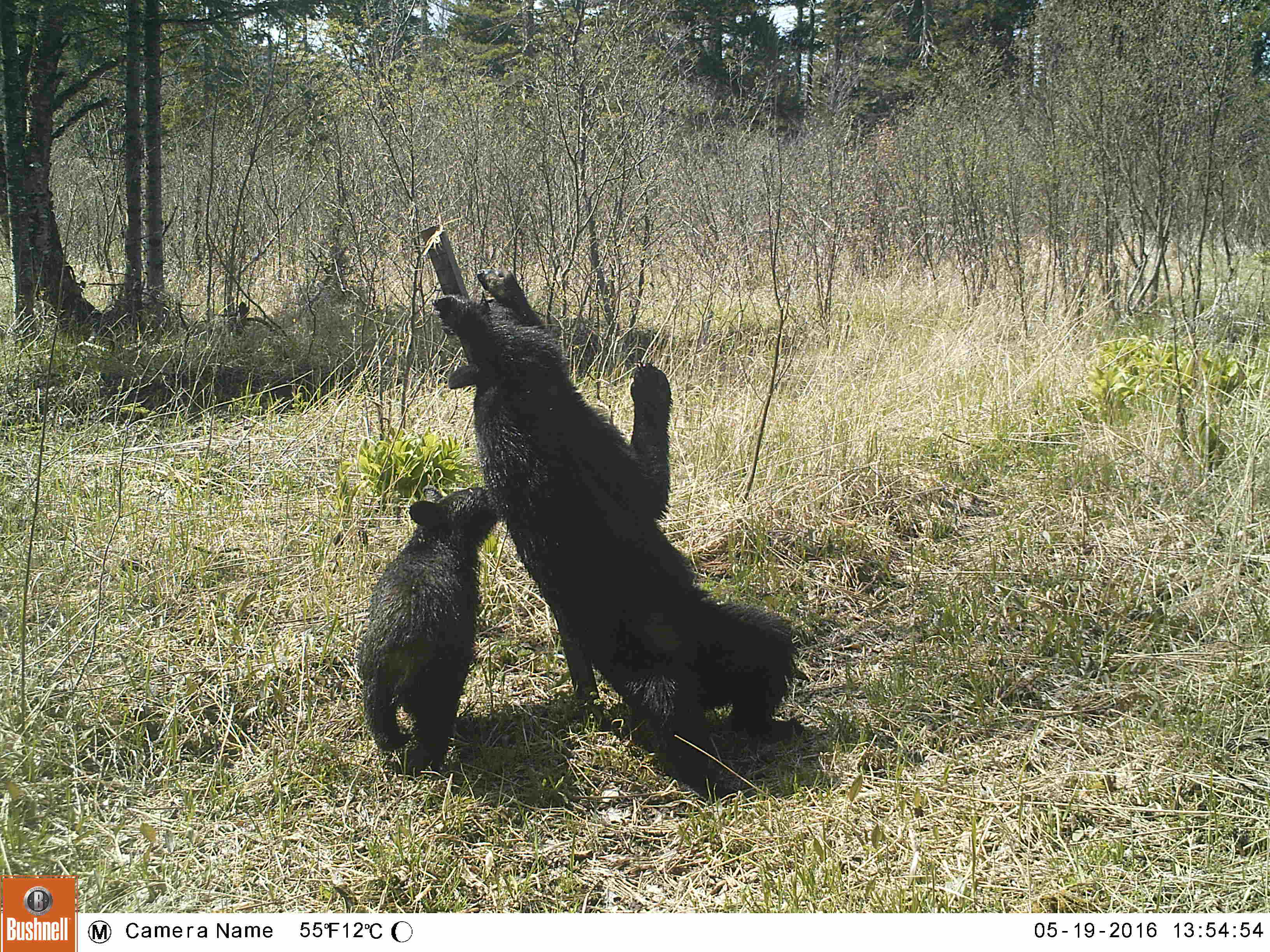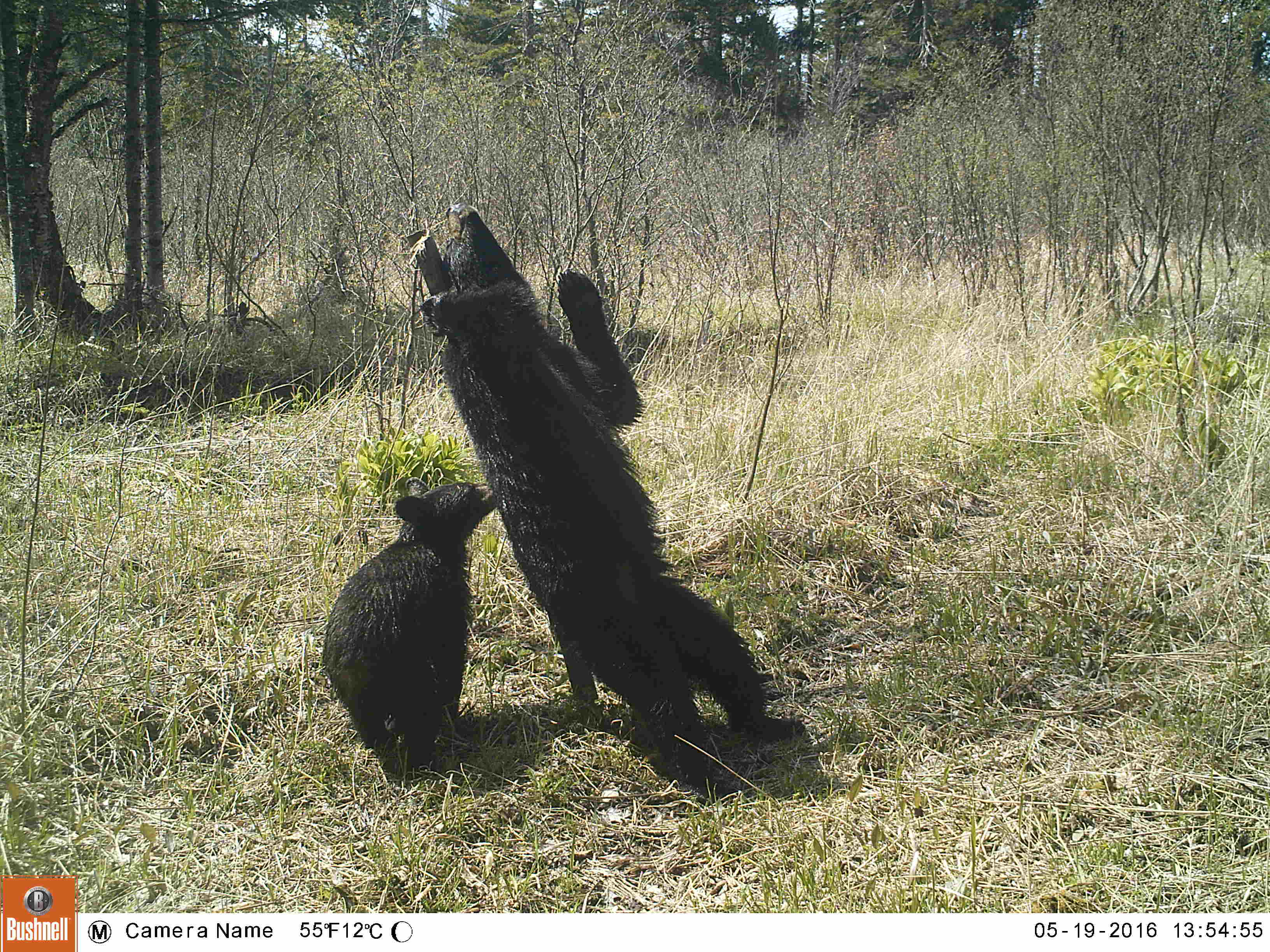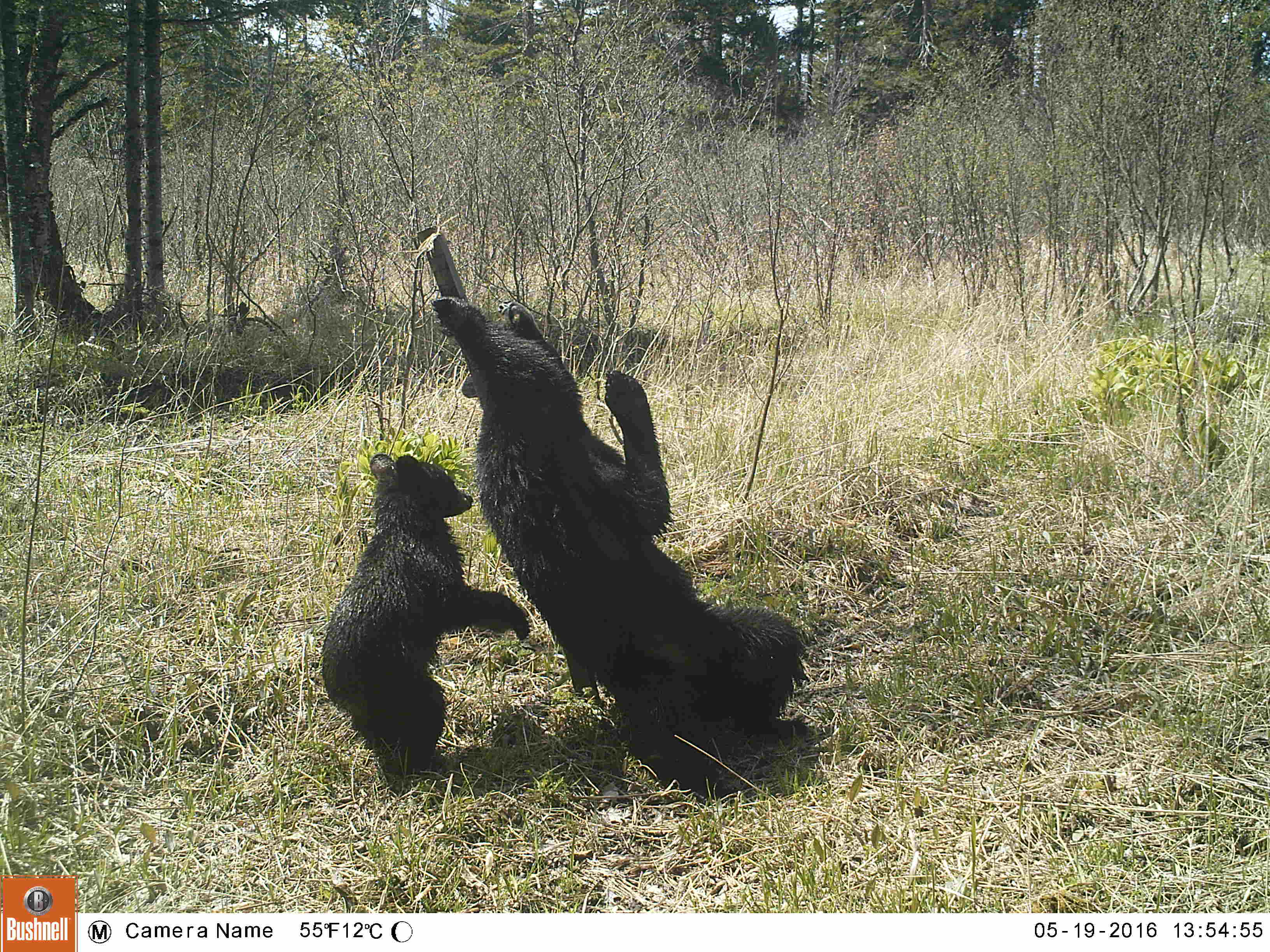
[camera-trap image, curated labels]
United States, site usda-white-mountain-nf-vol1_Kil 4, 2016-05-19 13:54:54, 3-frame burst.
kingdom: Animalia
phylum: Chordata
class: Mammalia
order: Carnivora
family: Ursidae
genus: Ursus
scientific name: Ursus americanus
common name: black bear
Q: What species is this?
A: Black bear (Ursus americanus).